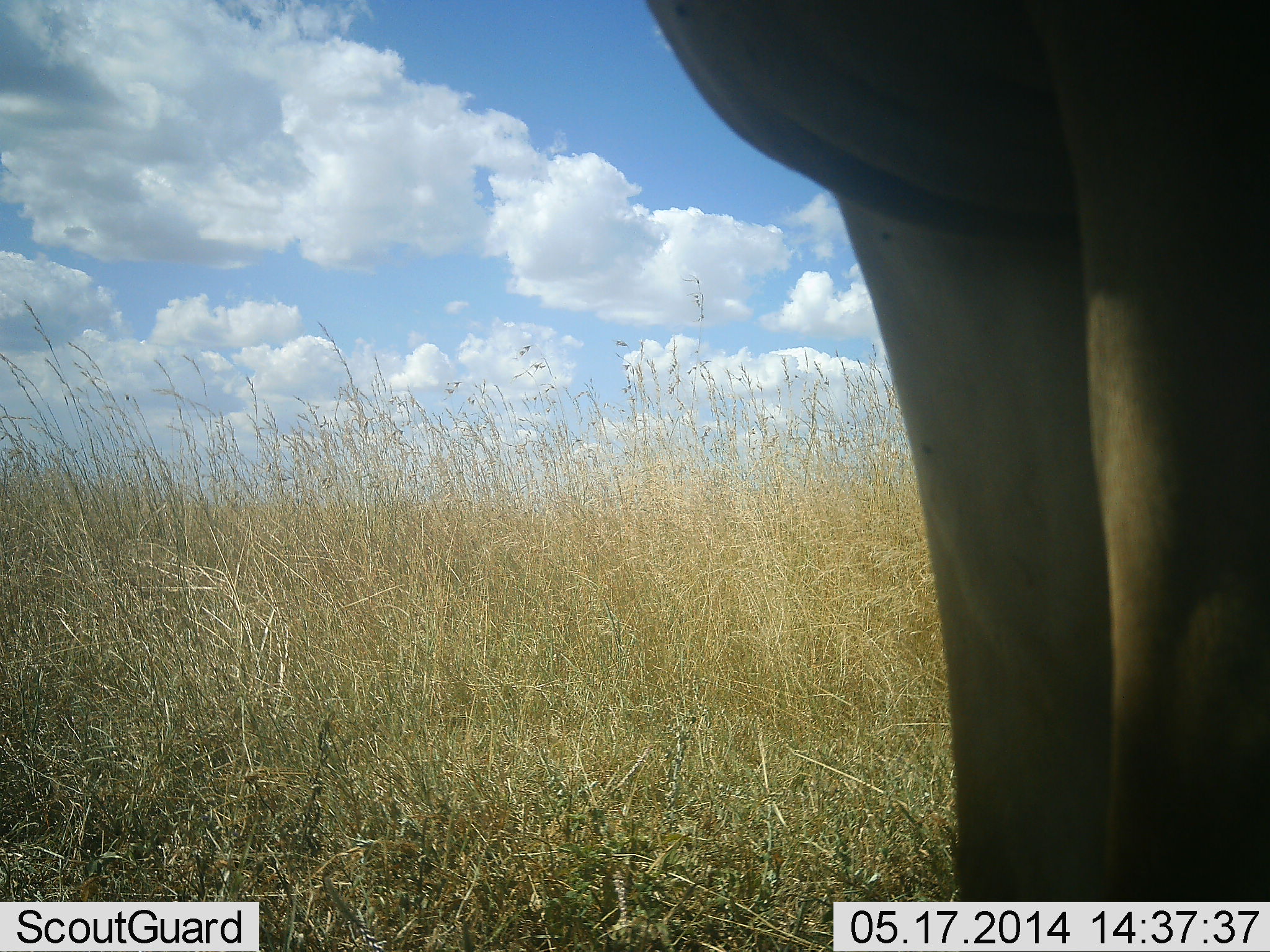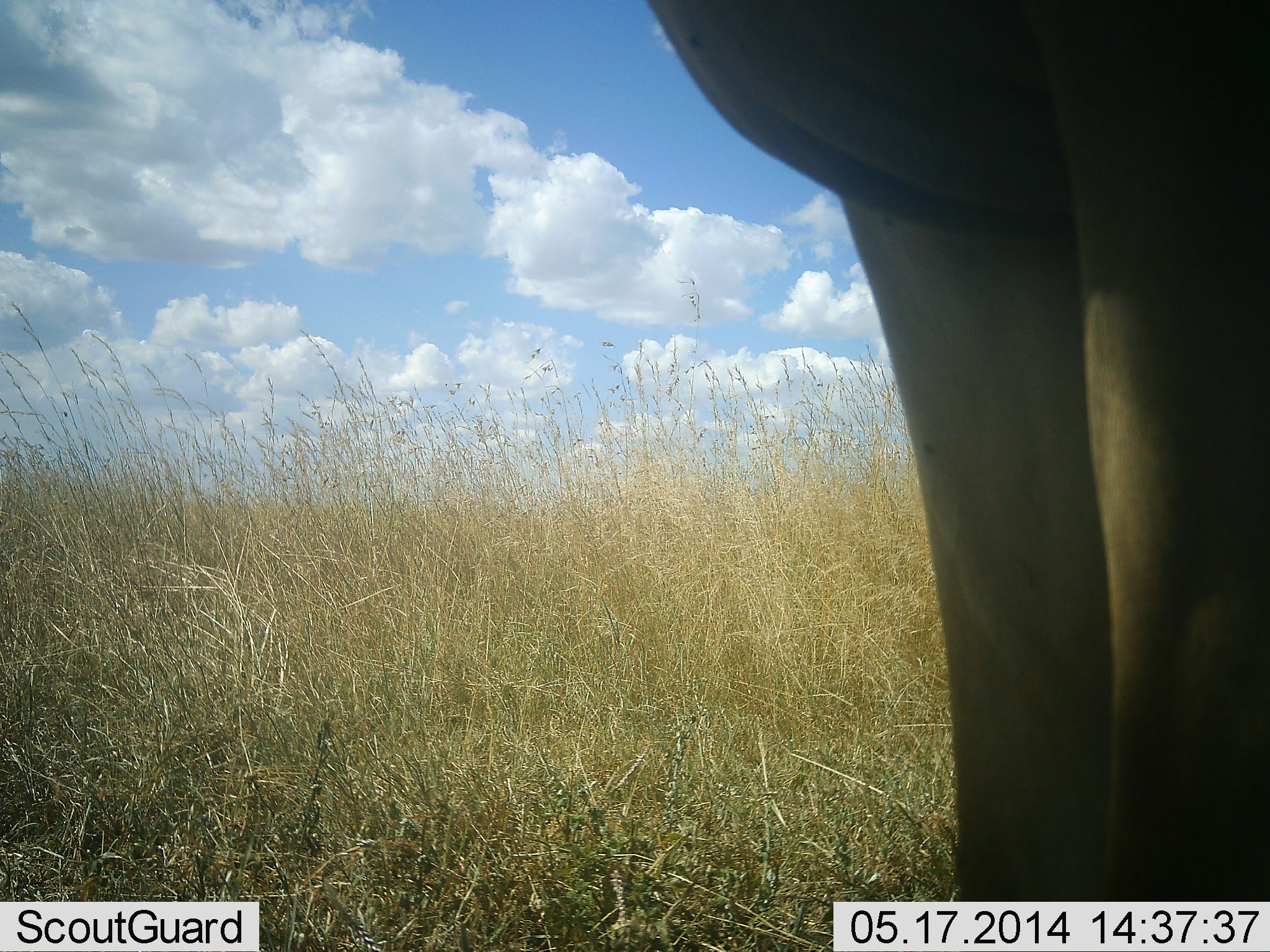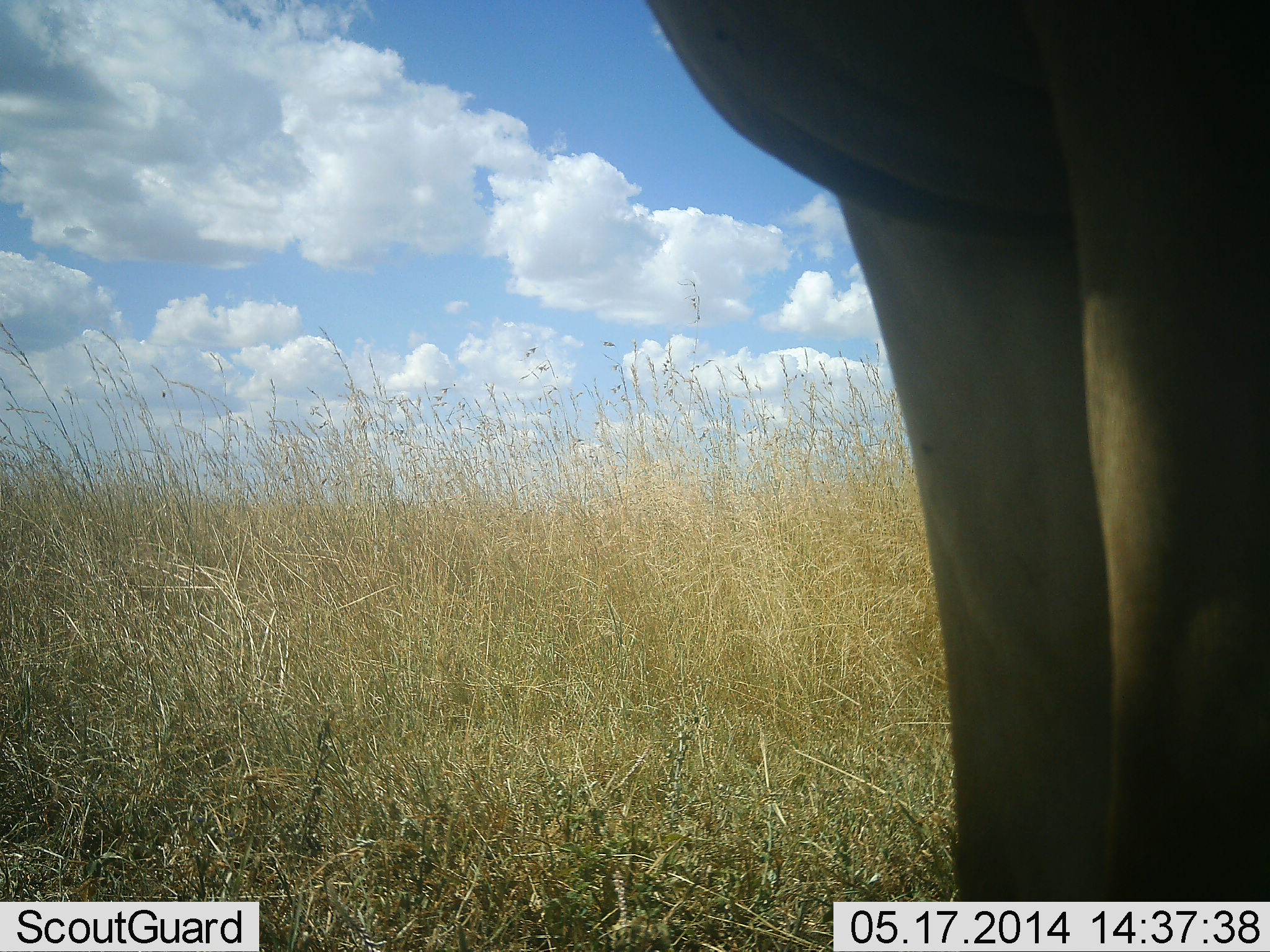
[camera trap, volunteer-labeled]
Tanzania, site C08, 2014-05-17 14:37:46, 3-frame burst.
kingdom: Animalia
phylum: Chordata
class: Mammalia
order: Artiodactyla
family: Bovidae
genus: Alcelaphus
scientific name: Alcelaphus buselaphus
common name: hartebeest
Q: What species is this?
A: Hartebeest (Alcelaphus buselaphus).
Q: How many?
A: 1.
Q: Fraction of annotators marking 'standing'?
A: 100%.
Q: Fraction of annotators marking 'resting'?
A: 0%.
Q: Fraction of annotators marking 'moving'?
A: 0%.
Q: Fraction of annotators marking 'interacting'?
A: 0%.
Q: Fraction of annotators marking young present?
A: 0%.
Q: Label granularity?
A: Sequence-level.